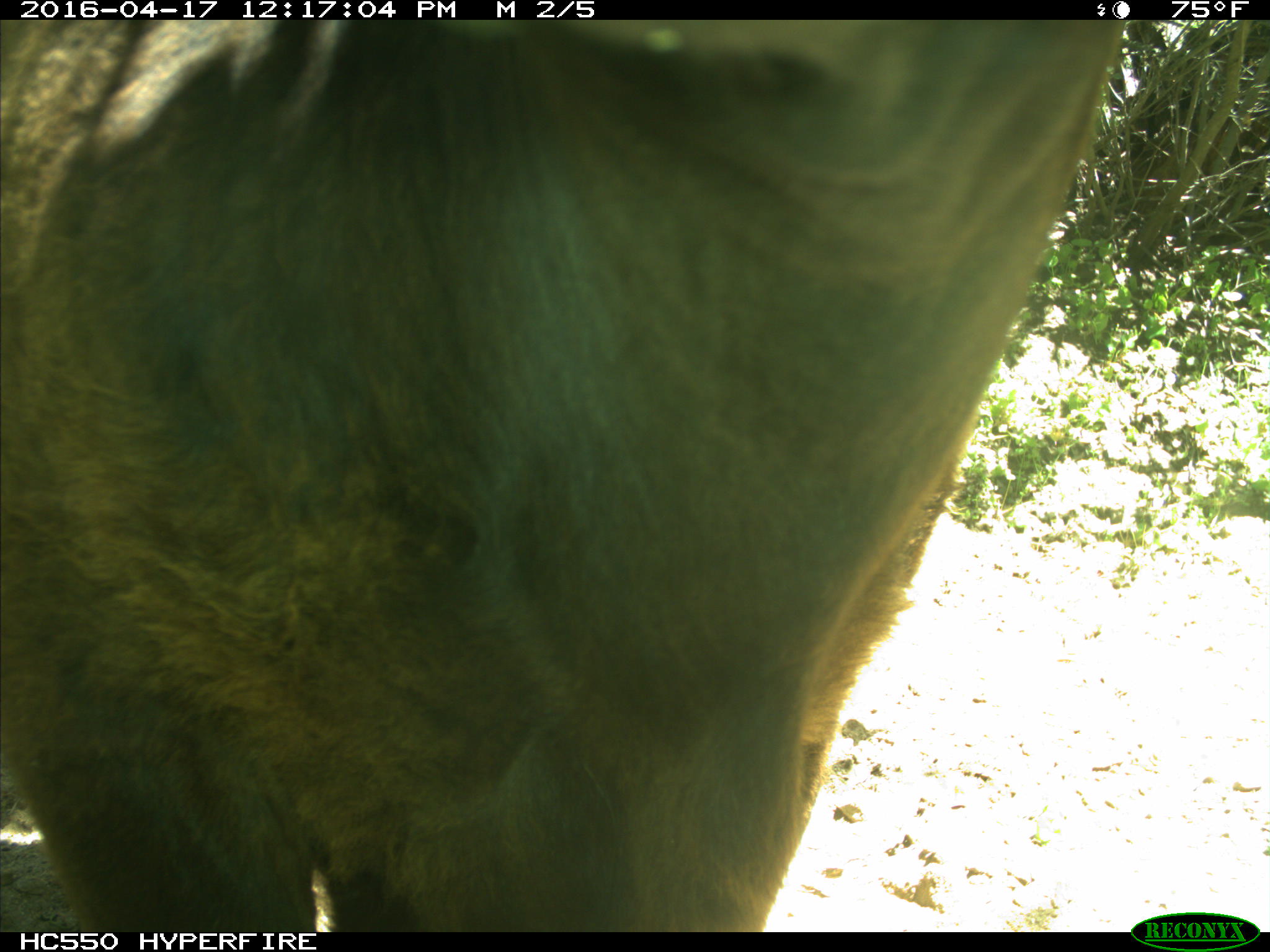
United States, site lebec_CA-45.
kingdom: Animalia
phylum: Chordata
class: Mammalia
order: Artiodactyla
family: Bovidae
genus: Bos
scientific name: Bos taurus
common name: domestic cow